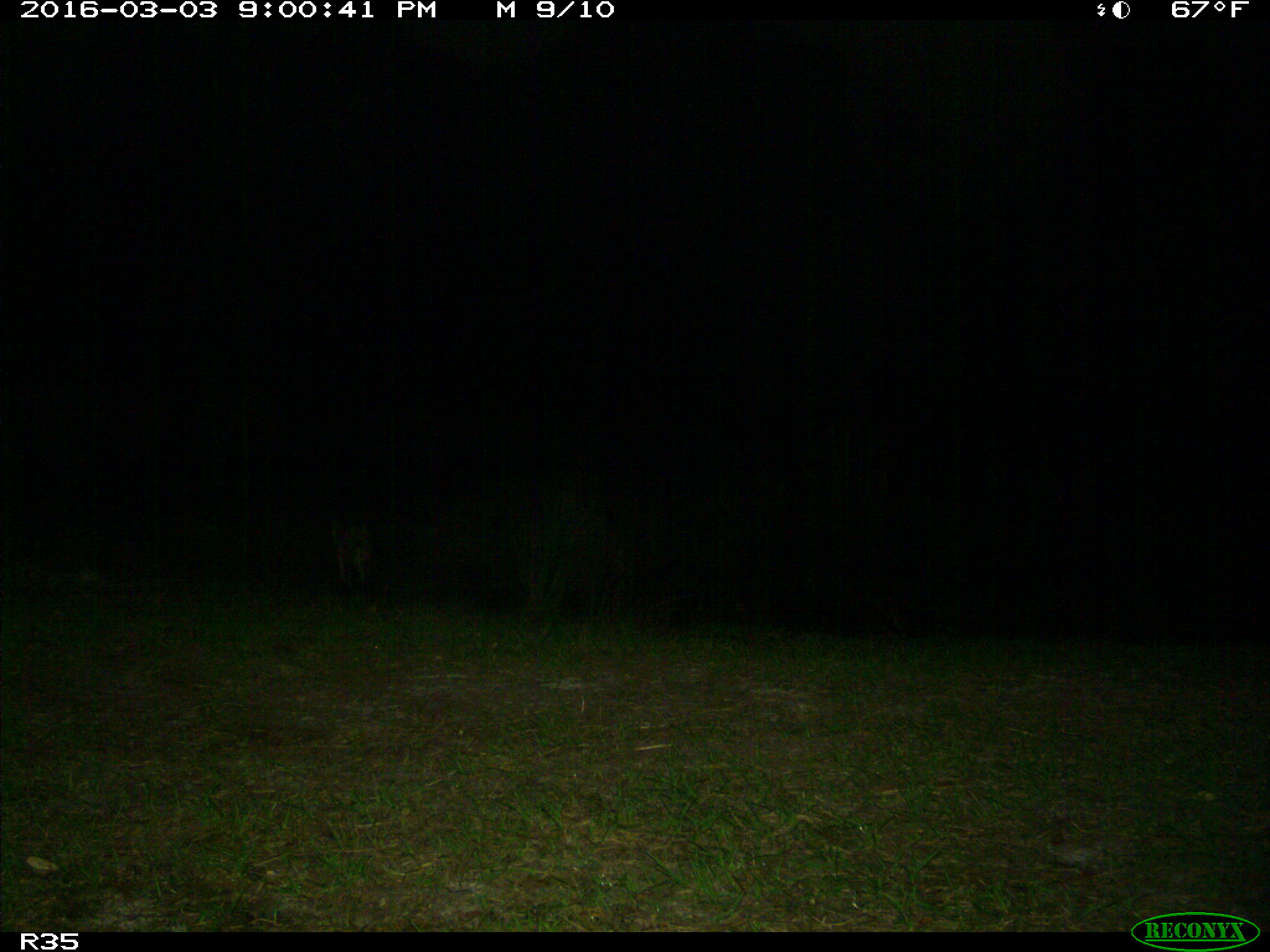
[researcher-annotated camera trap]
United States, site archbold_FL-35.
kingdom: Animalia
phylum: Chordata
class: Mammalia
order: Carnivora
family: Felidae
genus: Lynx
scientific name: Lynx rufus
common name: bobcat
Lynx rufus (bobcat).